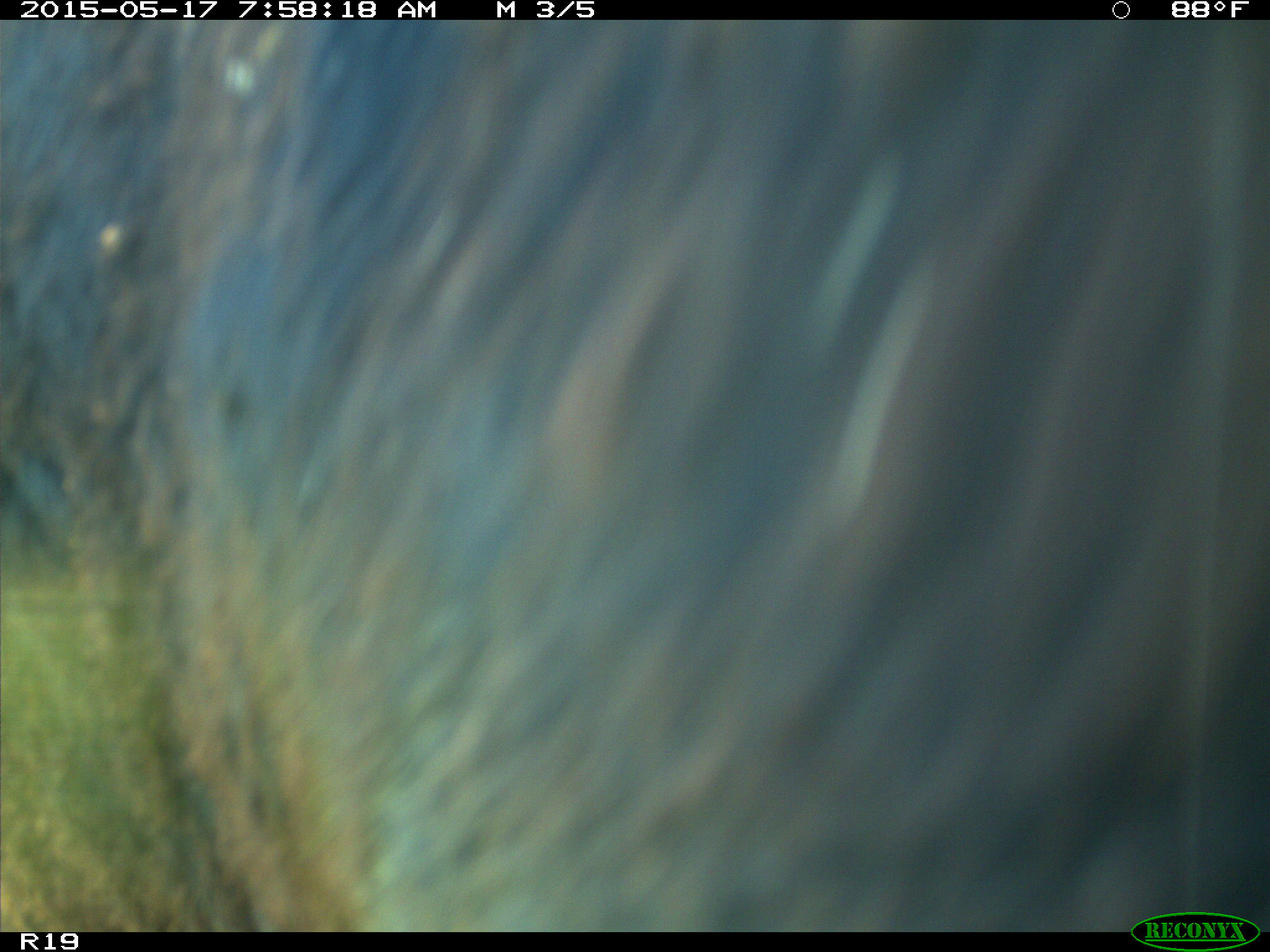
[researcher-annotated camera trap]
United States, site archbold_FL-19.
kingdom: Animalia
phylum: Chordata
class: Mammalia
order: Artiodactyla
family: Bovidae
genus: Bos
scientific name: Bos taurus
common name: domestic cow